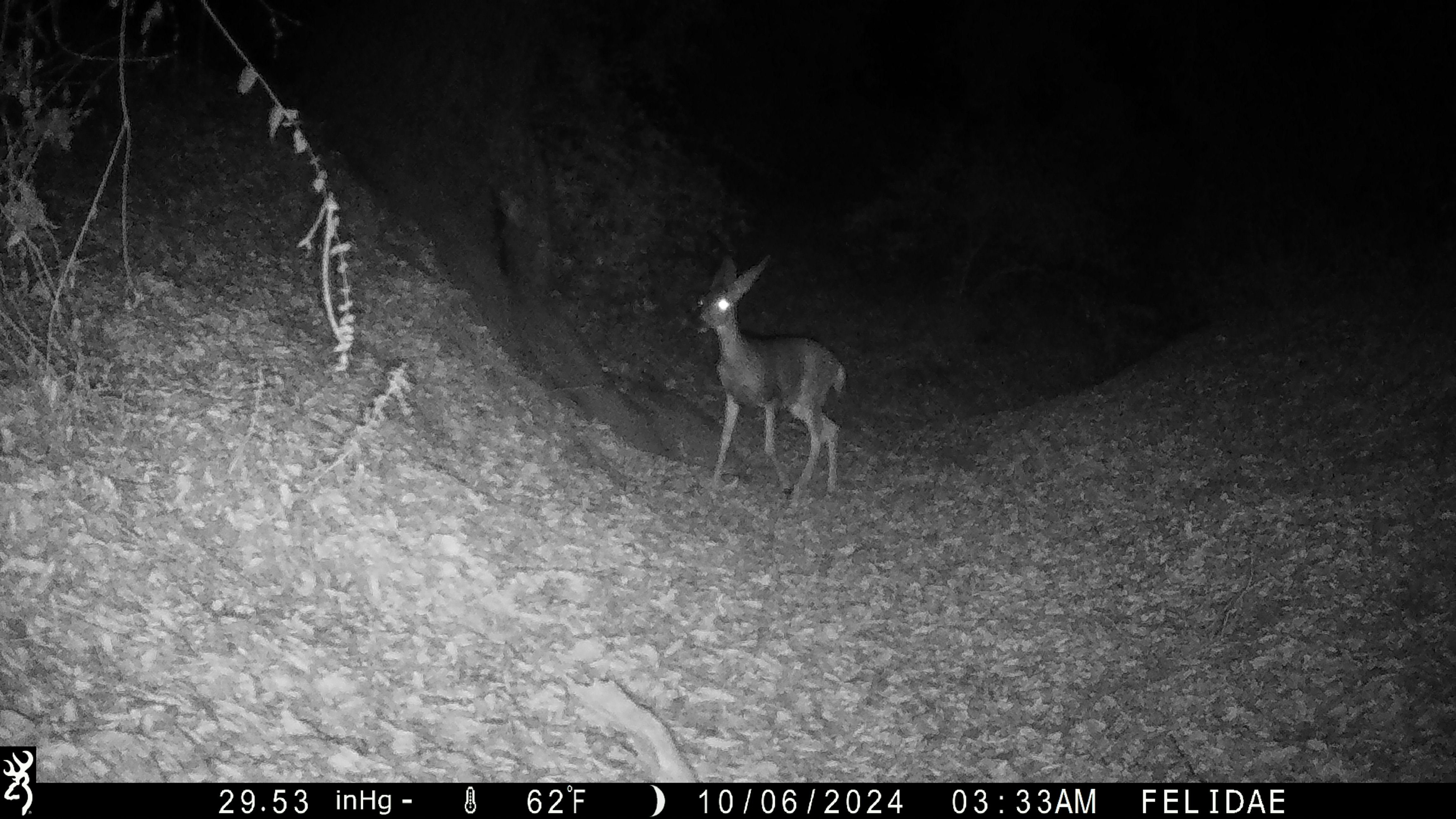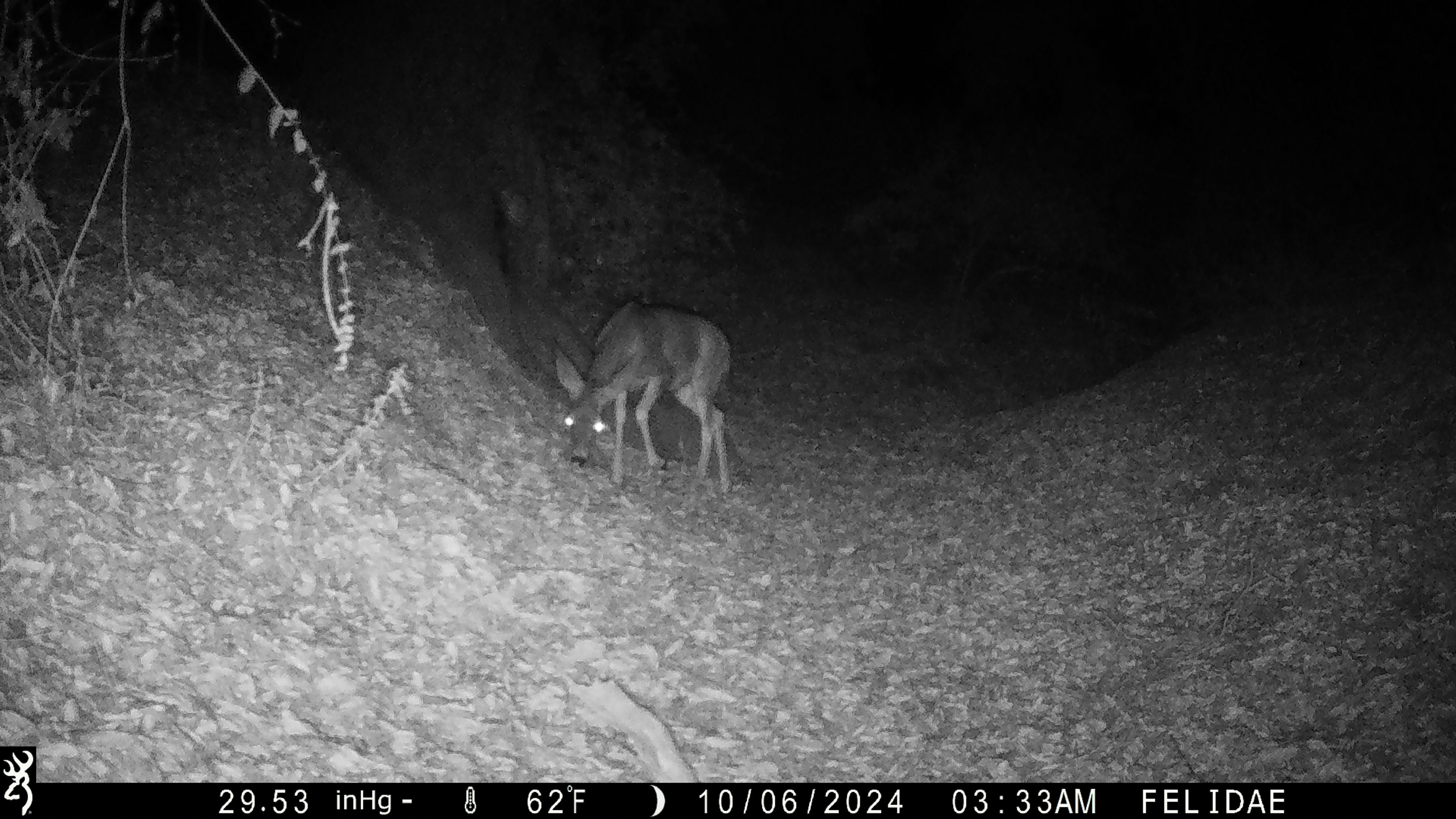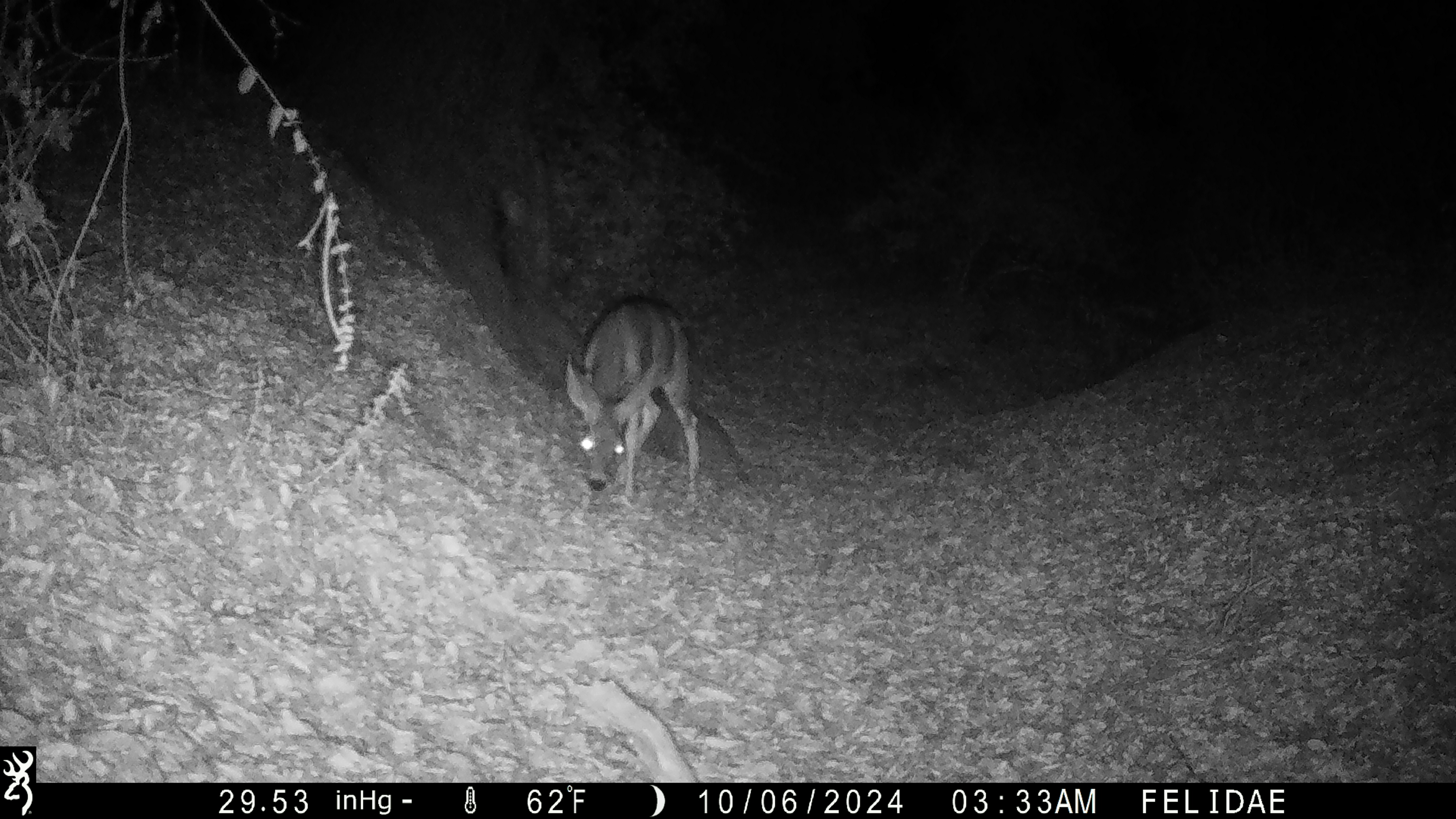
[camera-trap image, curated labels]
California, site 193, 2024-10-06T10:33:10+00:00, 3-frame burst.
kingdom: Animalia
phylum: Chordata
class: Mammalia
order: Artiodactyla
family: Cervidae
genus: Odocoileus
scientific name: Odocoileus hemionus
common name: mule deer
Mule deer (Odocoileus hemionus).